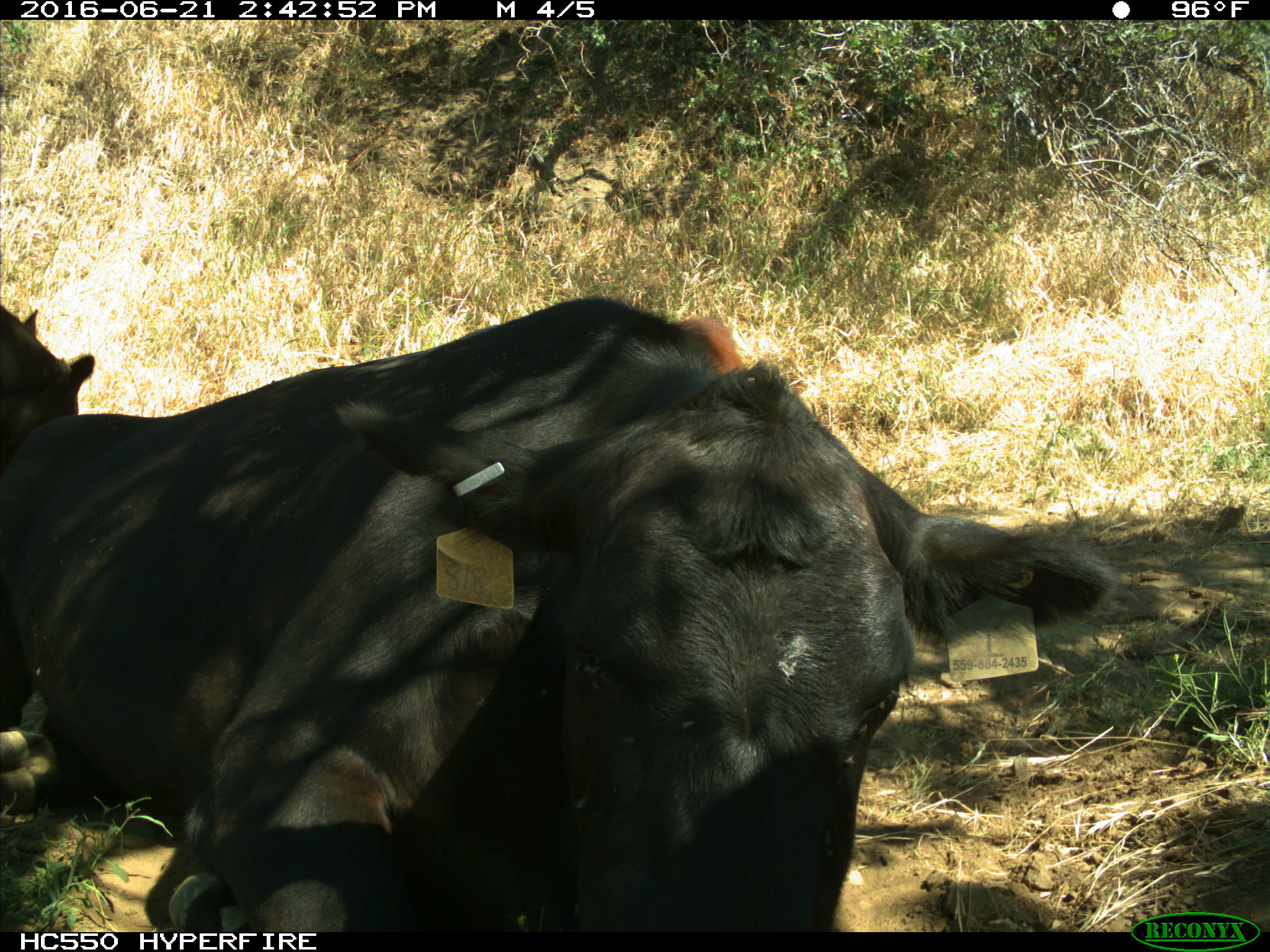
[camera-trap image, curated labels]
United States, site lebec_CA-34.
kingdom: Animalia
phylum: Chordata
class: Mammalia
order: Artiodactyla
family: Bovidae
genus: Bos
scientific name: Bos taurus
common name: domestic cow